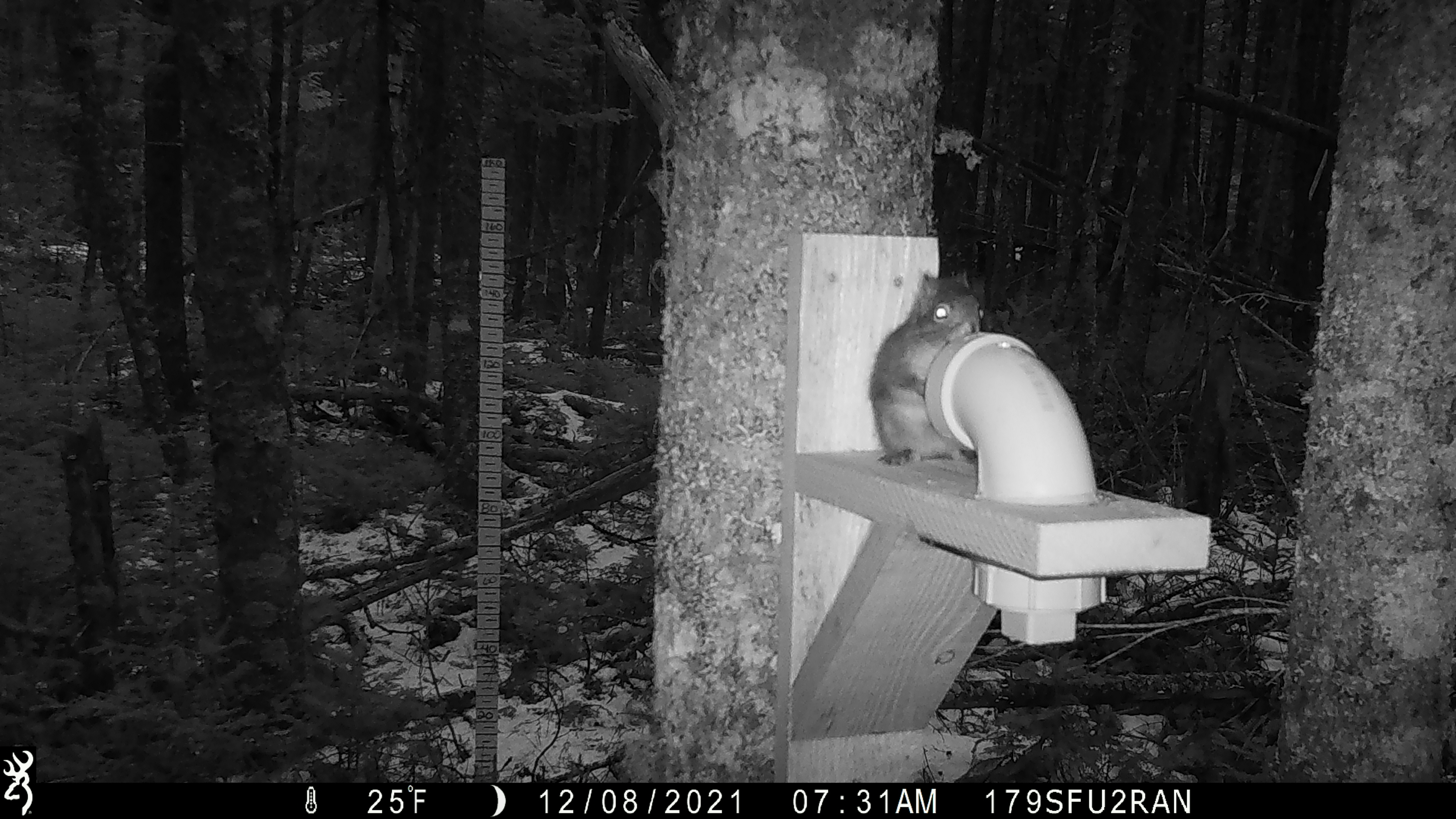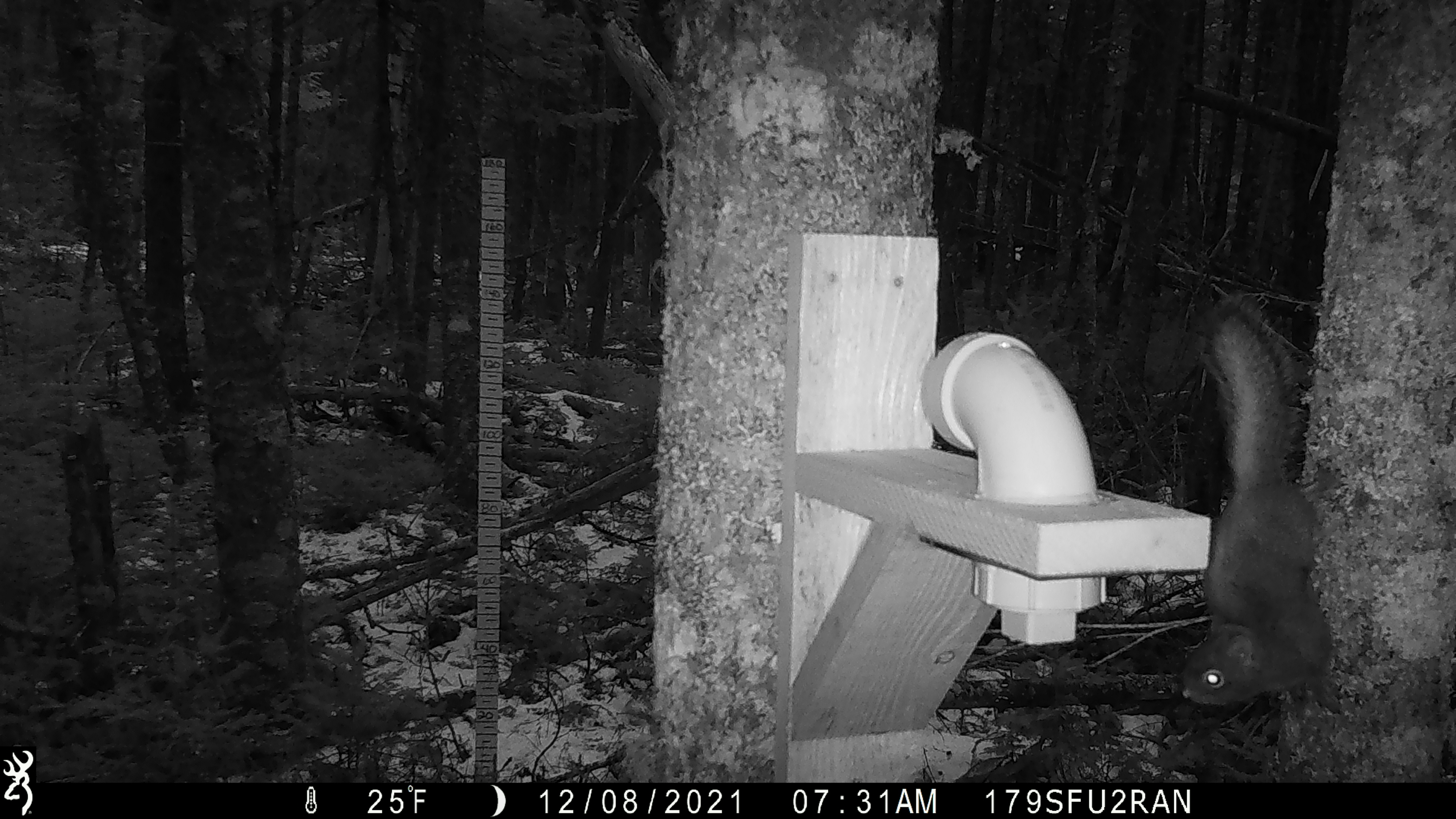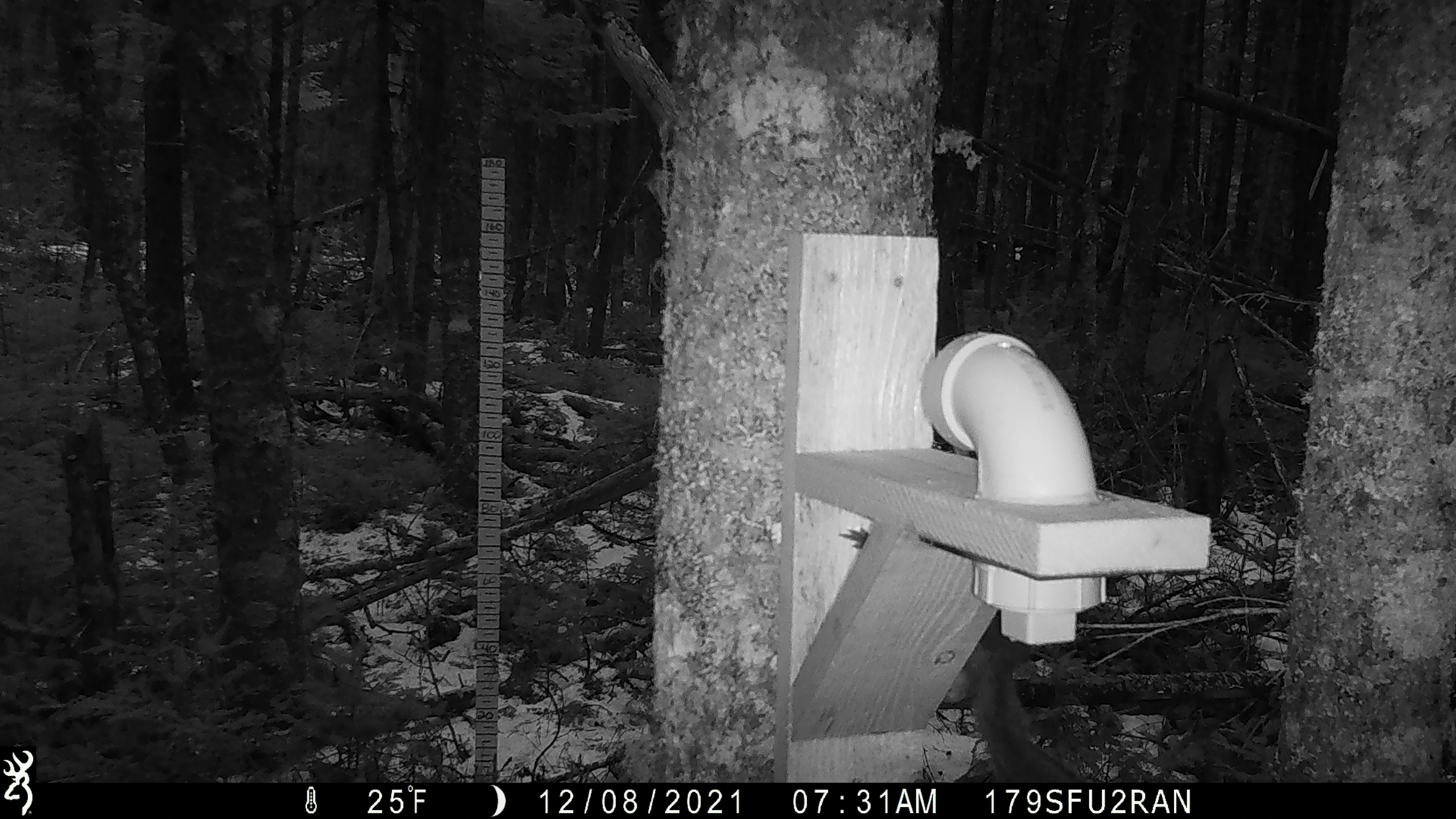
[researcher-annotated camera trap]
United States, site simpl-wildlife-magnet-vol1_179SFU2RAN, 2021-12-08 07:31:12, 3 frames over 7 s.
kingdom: Animalia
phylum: Chordata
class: Mammalia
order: Rodentia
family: Sciuridae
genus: Tamiasciurus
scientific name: Tamiasciurus hudsonicus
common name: red squirrel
Red squirrel (Tamiasciurus hudsonicus).